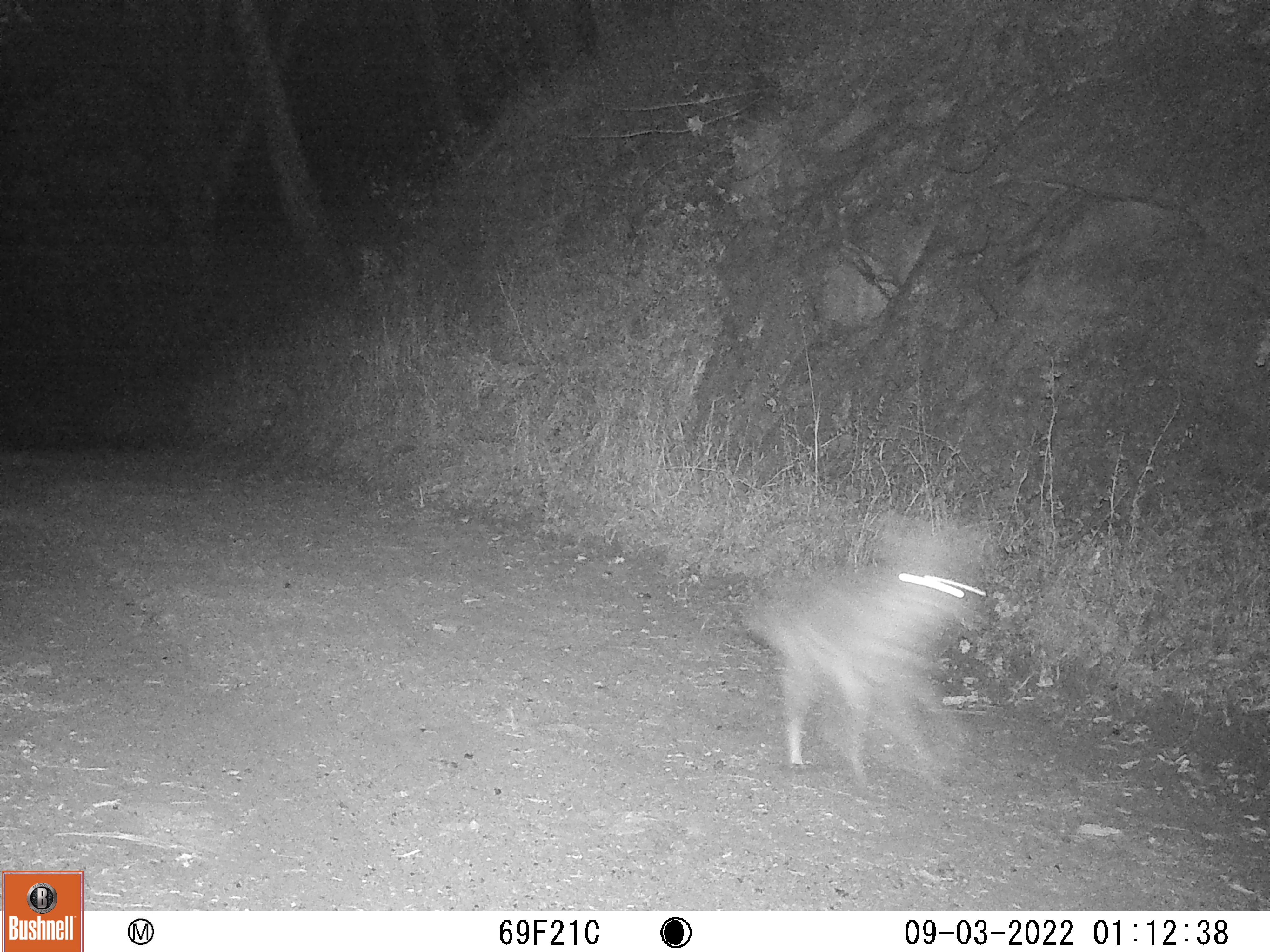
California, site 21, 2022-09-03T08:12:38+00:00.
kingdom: Animalia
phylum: Chordata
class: Mammalia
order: Carnivora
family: Canidae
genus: Canis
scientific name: Canis latrans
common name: coyote